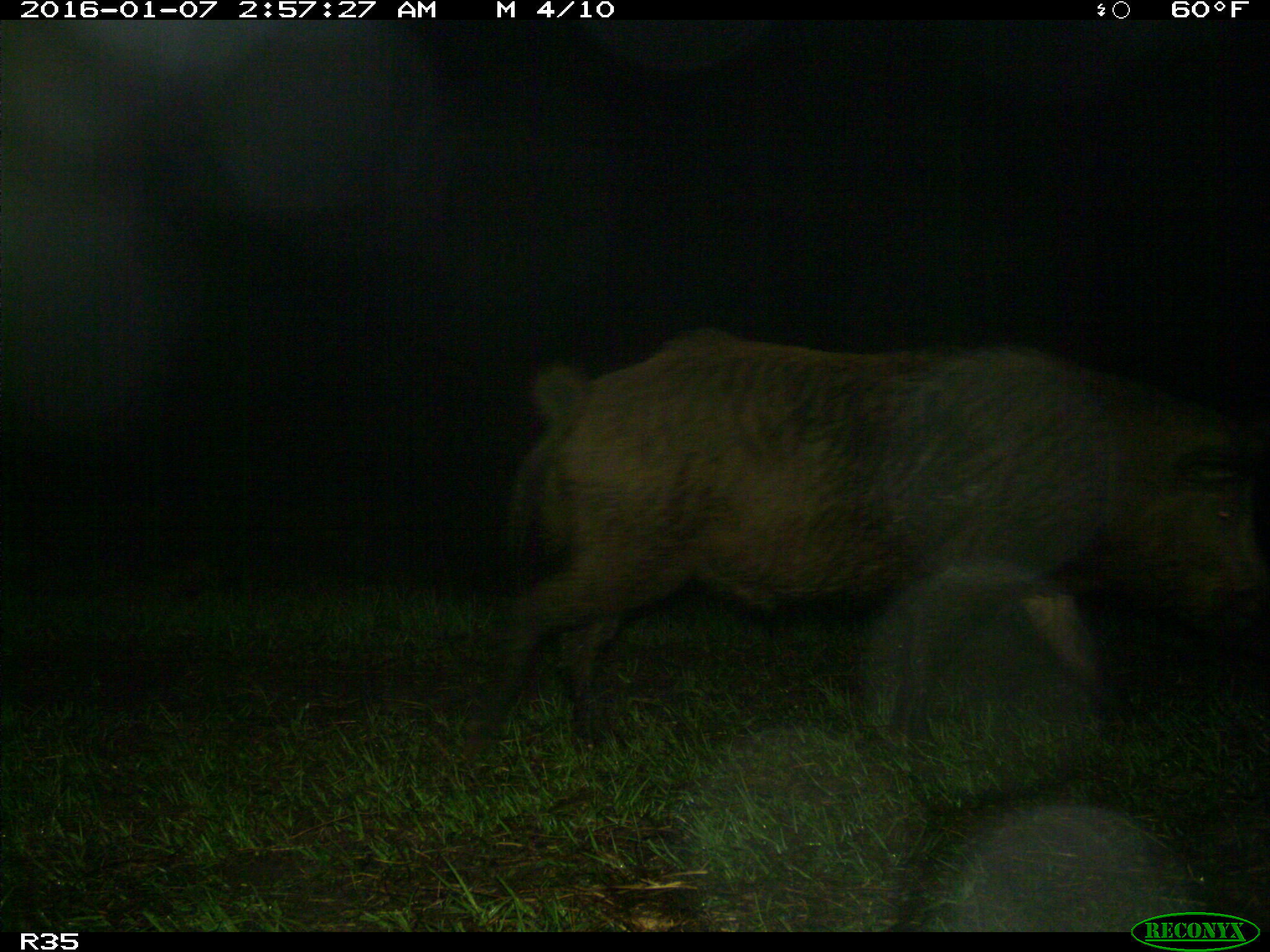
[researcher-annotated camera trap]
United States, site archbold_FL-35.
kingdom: Animalia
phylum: Chordata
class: Mammalia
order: Artiodactyla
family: Suidae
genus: Sus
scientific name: Sus scrofa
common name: wild boar